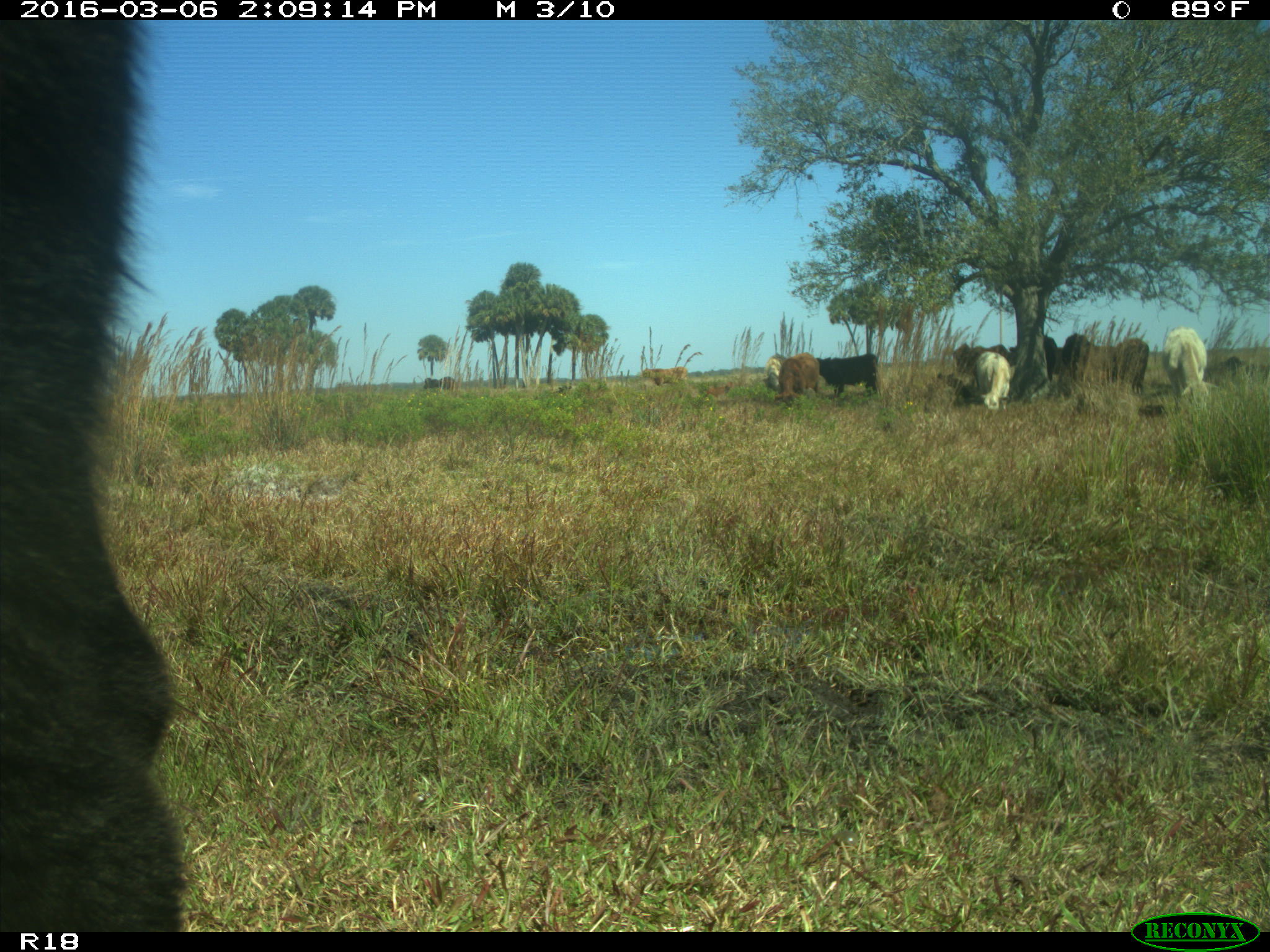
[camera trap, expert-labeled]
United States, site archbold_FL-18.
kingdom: Animalia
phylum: Chordata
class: Mammalia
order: Artiodactyla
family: Bovidae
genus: Bos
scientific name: Bos taurus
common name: domestic cow